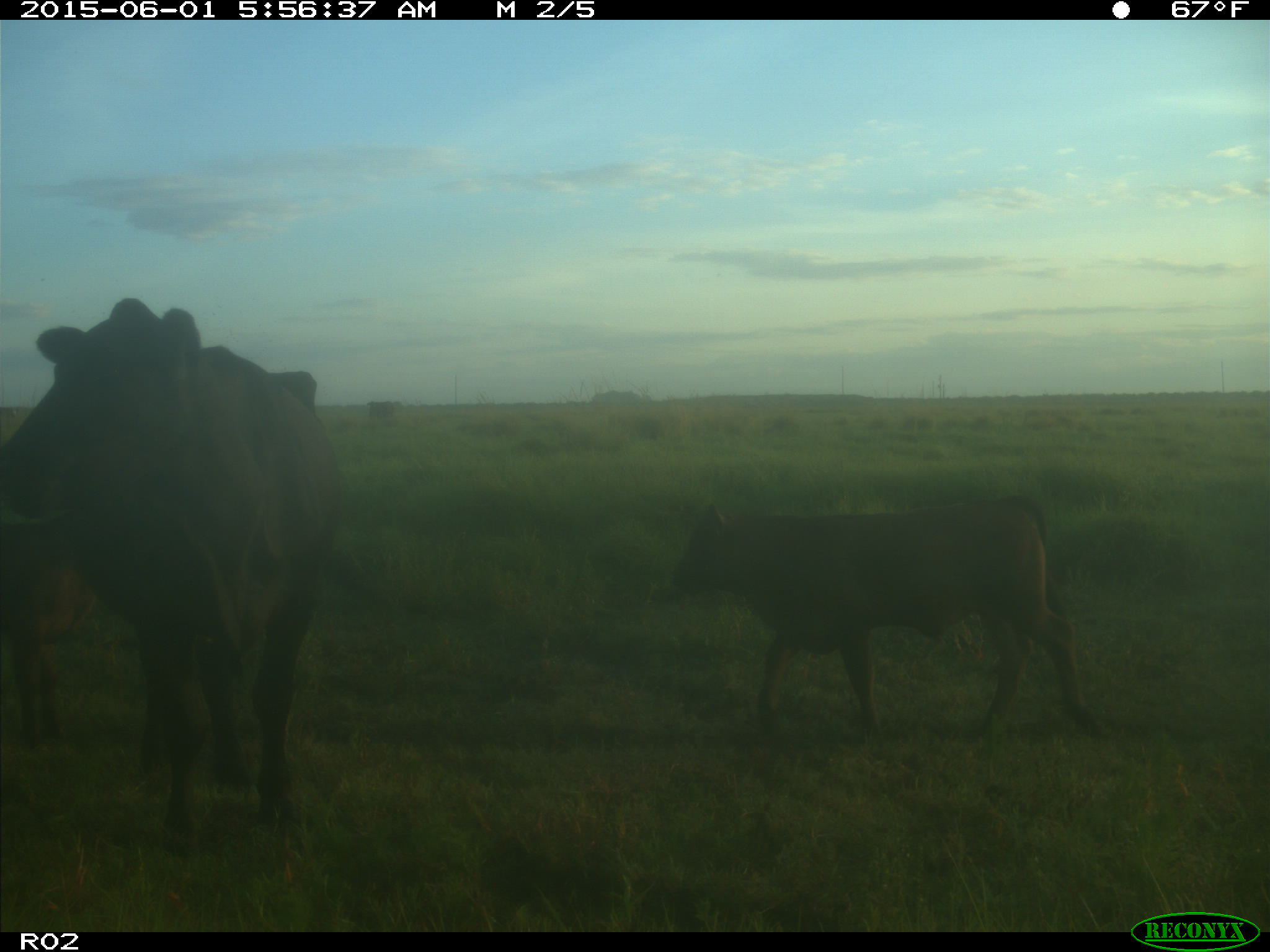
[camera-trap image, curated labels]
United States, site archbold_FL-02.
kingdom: Animalia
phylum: Chordata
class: Mammalia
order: Artiodactyla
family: Bovidae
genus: Bos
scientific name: Bos taurus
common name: domestic cow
Bos taurus (domestic cow).